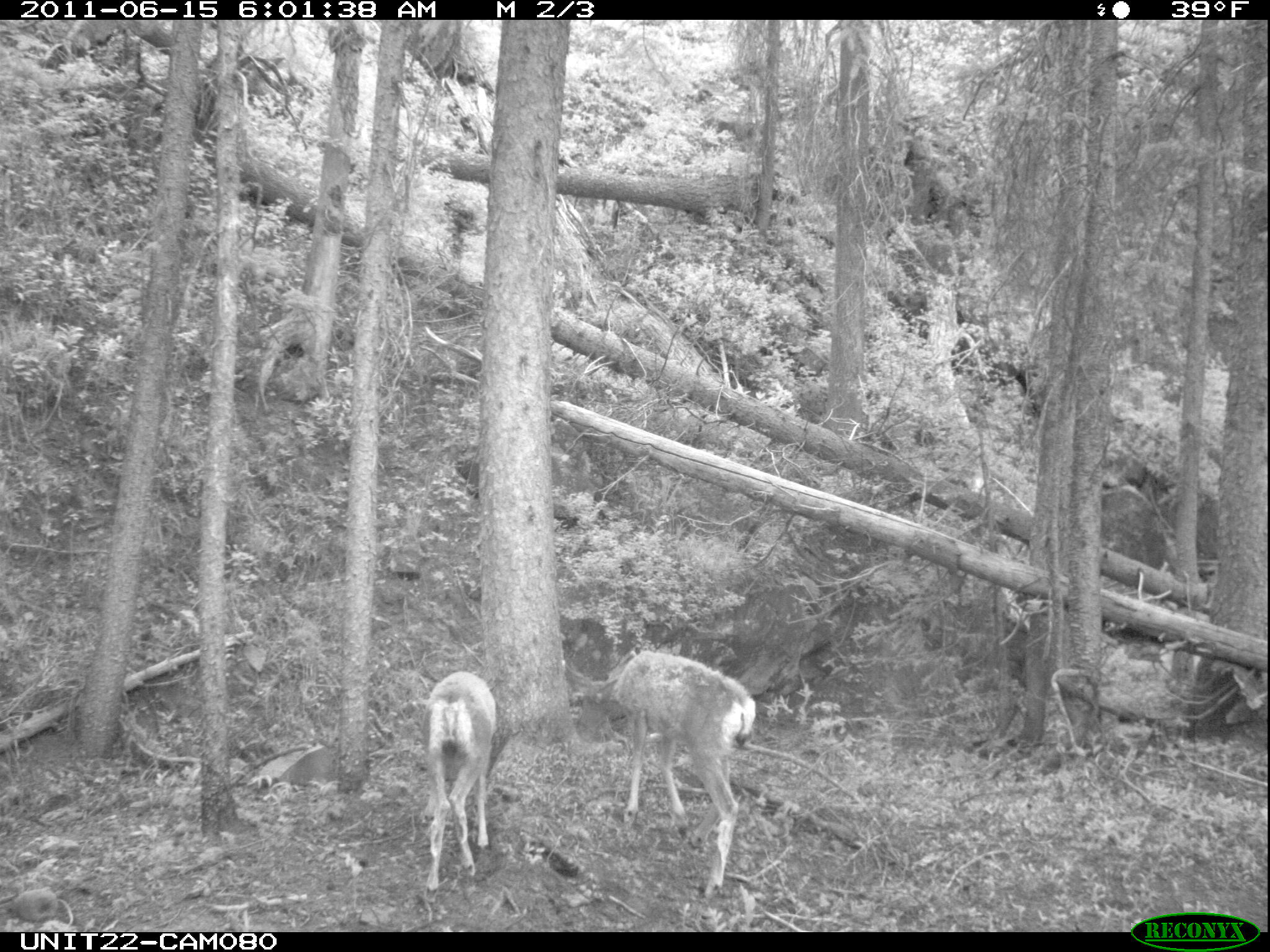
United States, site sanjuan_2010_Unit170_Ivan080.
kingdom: Animalia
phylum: Chordata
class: Mammalia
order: Artiodactyla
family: Cervidae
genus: Odocoileus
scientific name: Odocoileus hemionus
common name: mule deer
Odocoileus hemionus (mule deer).